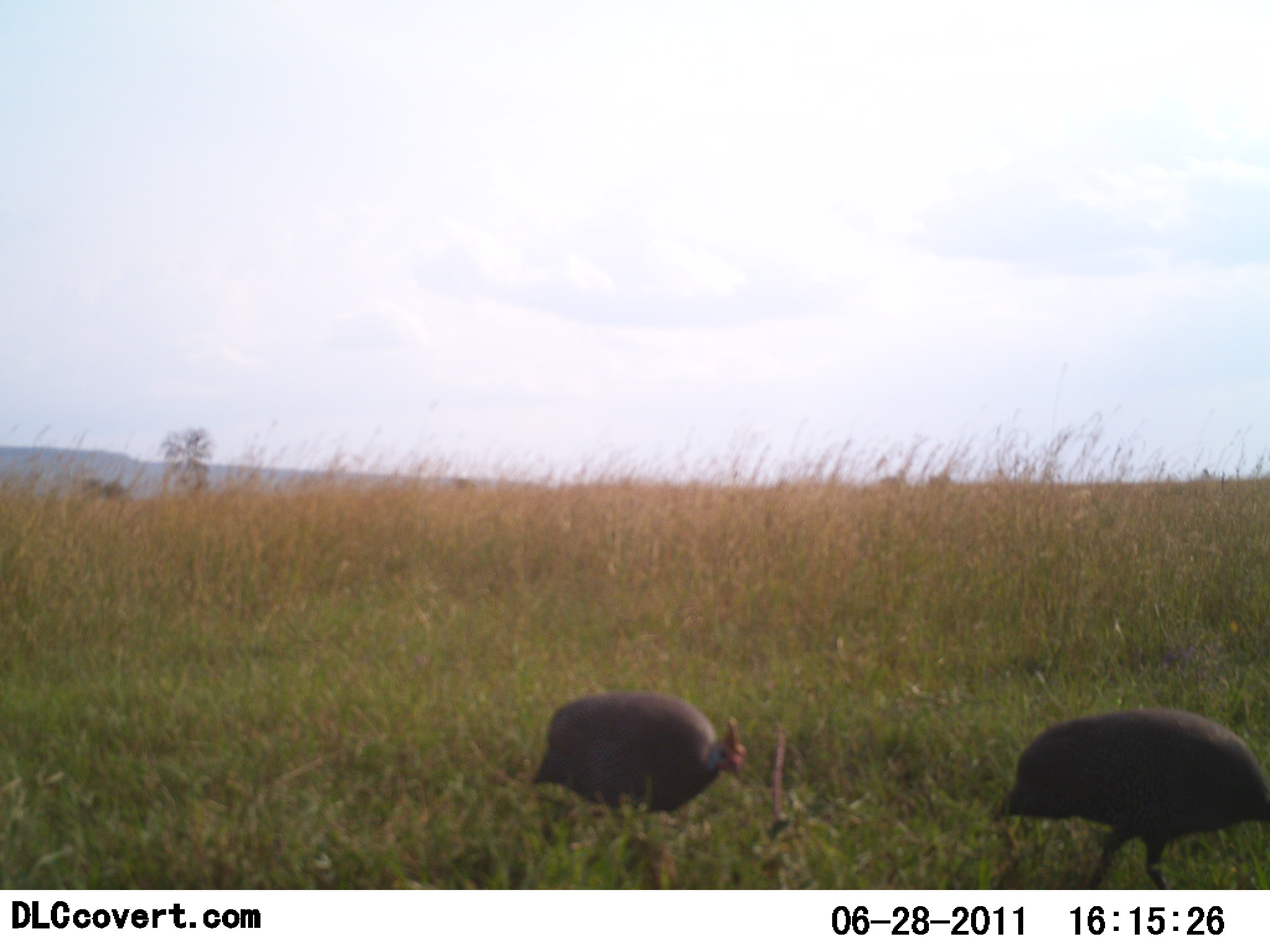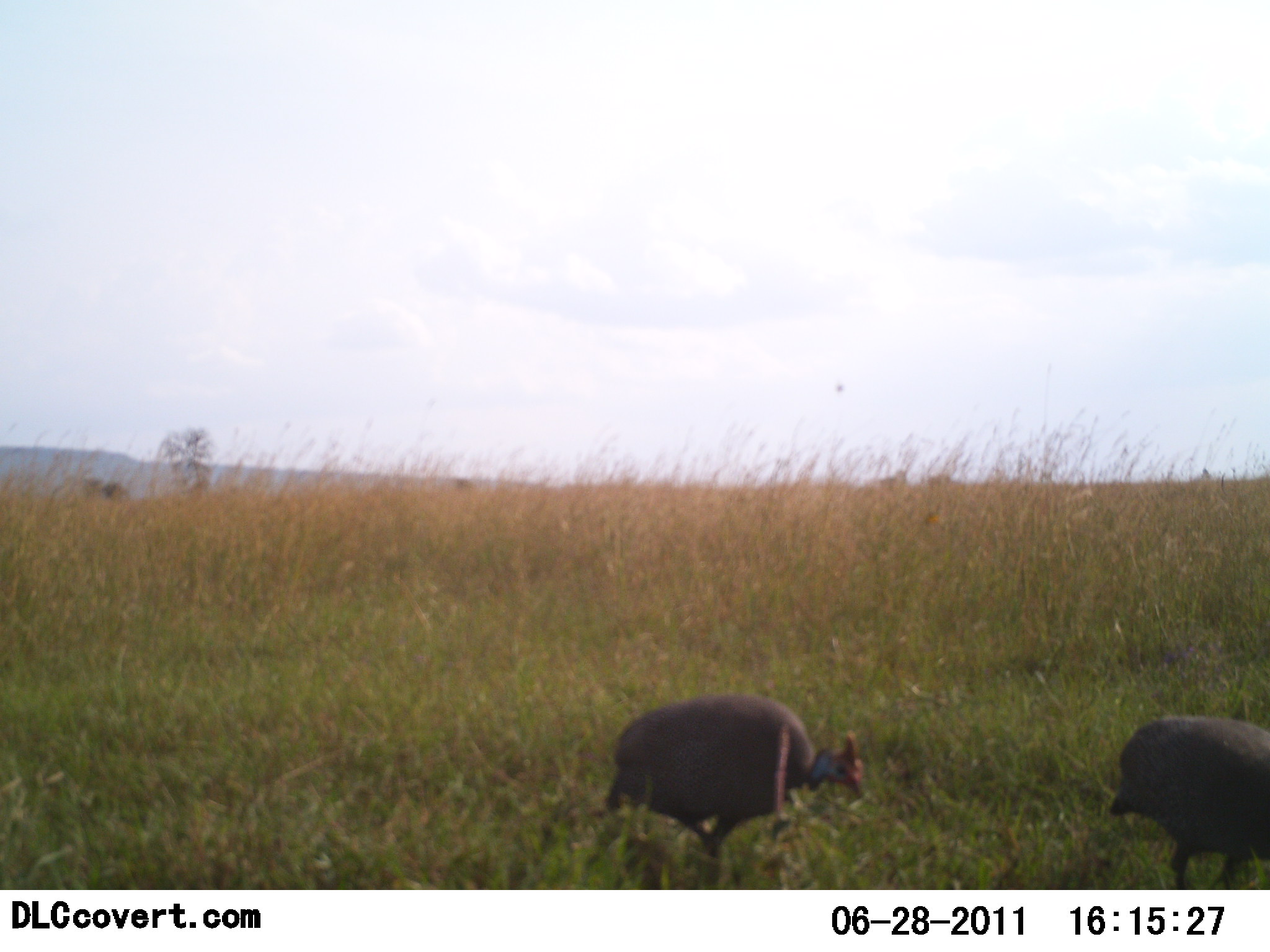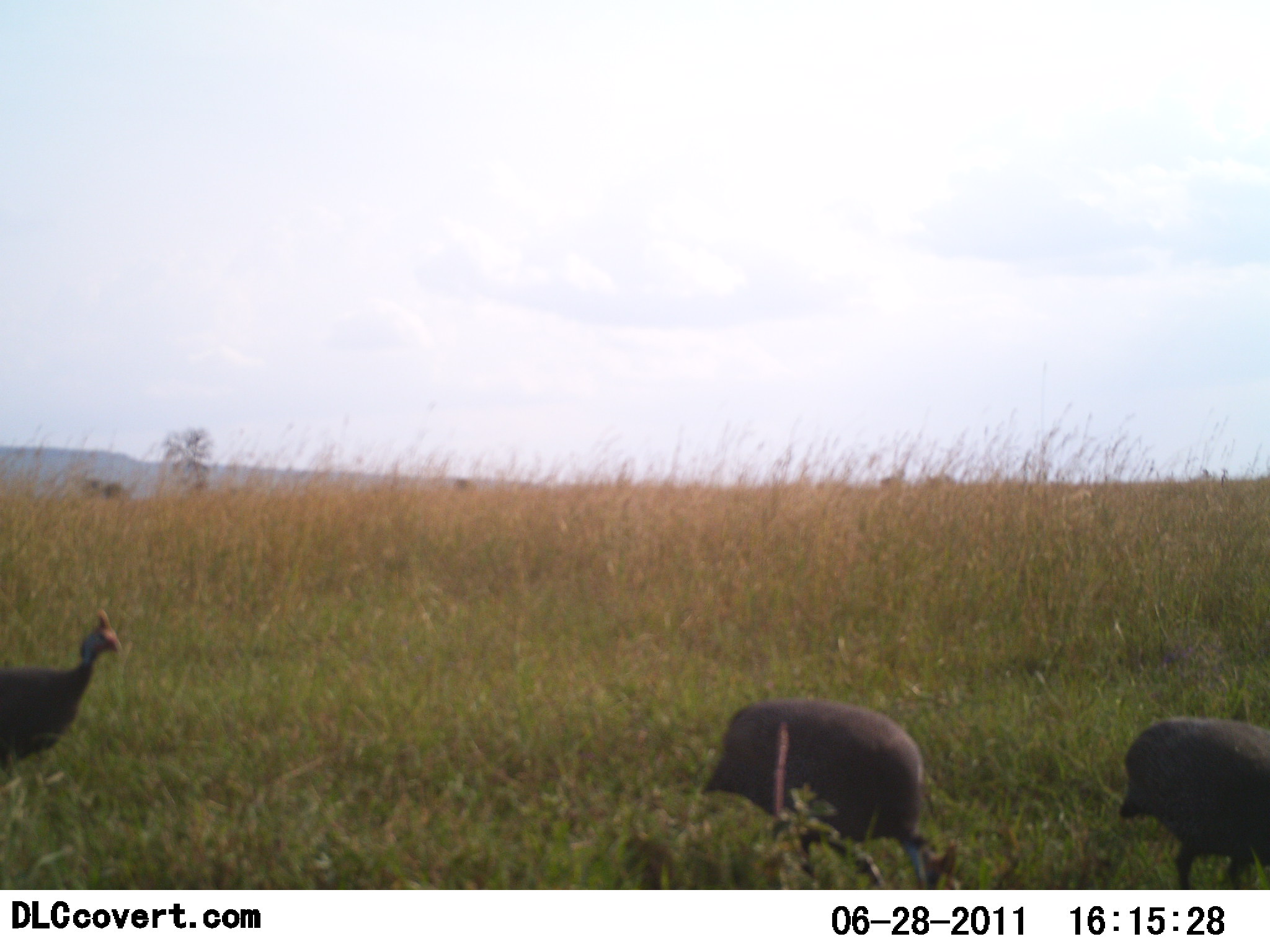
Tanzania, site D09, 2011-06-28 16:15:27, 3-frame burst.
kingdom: Animalia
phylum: Chordata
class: Aves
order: Galliformes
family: Numididae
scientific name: Numididae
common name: guinea fowl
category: guineafowl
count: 3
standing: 8%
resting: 0%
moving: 83%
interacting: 0%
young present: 0%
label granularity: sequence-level